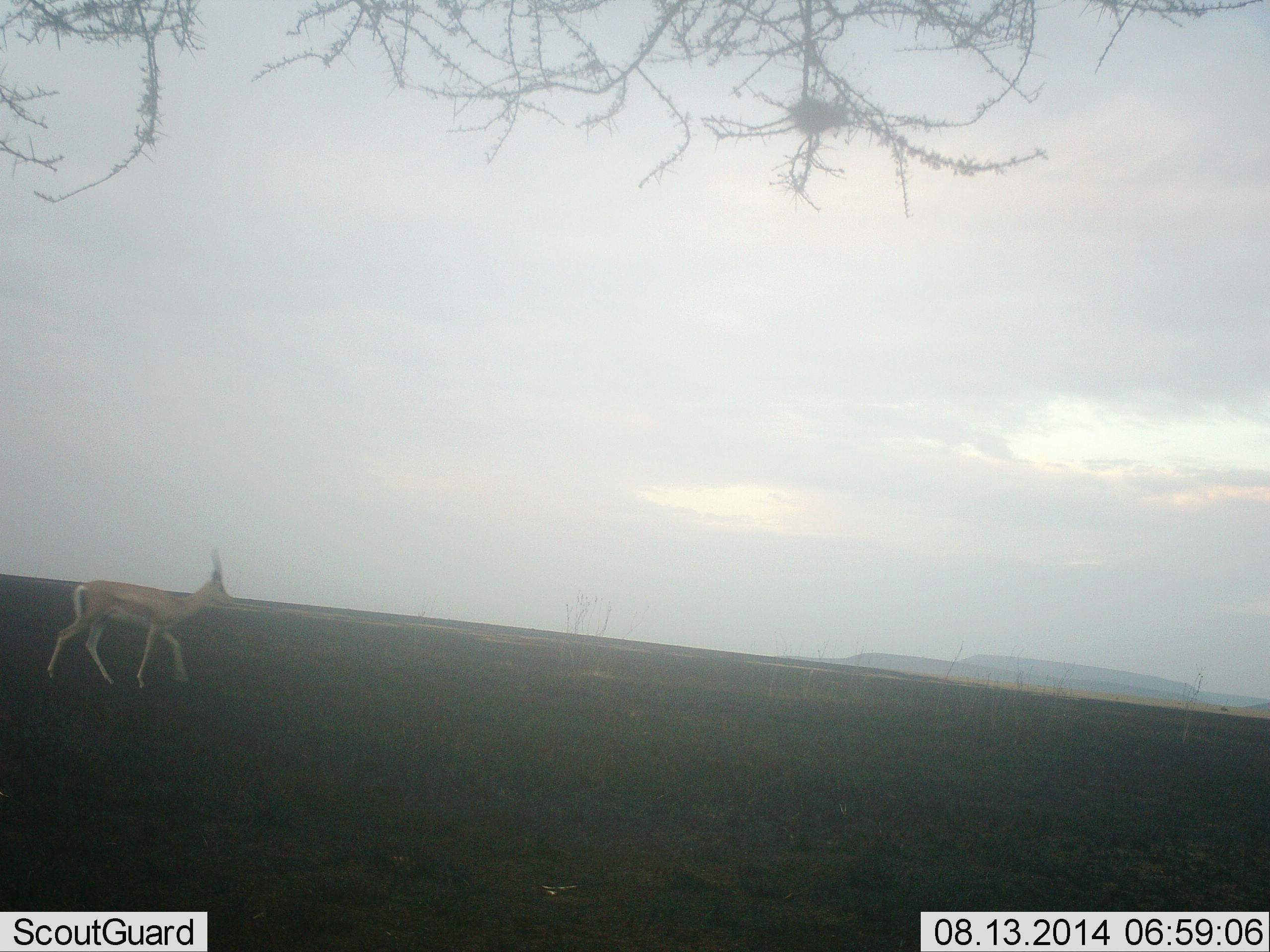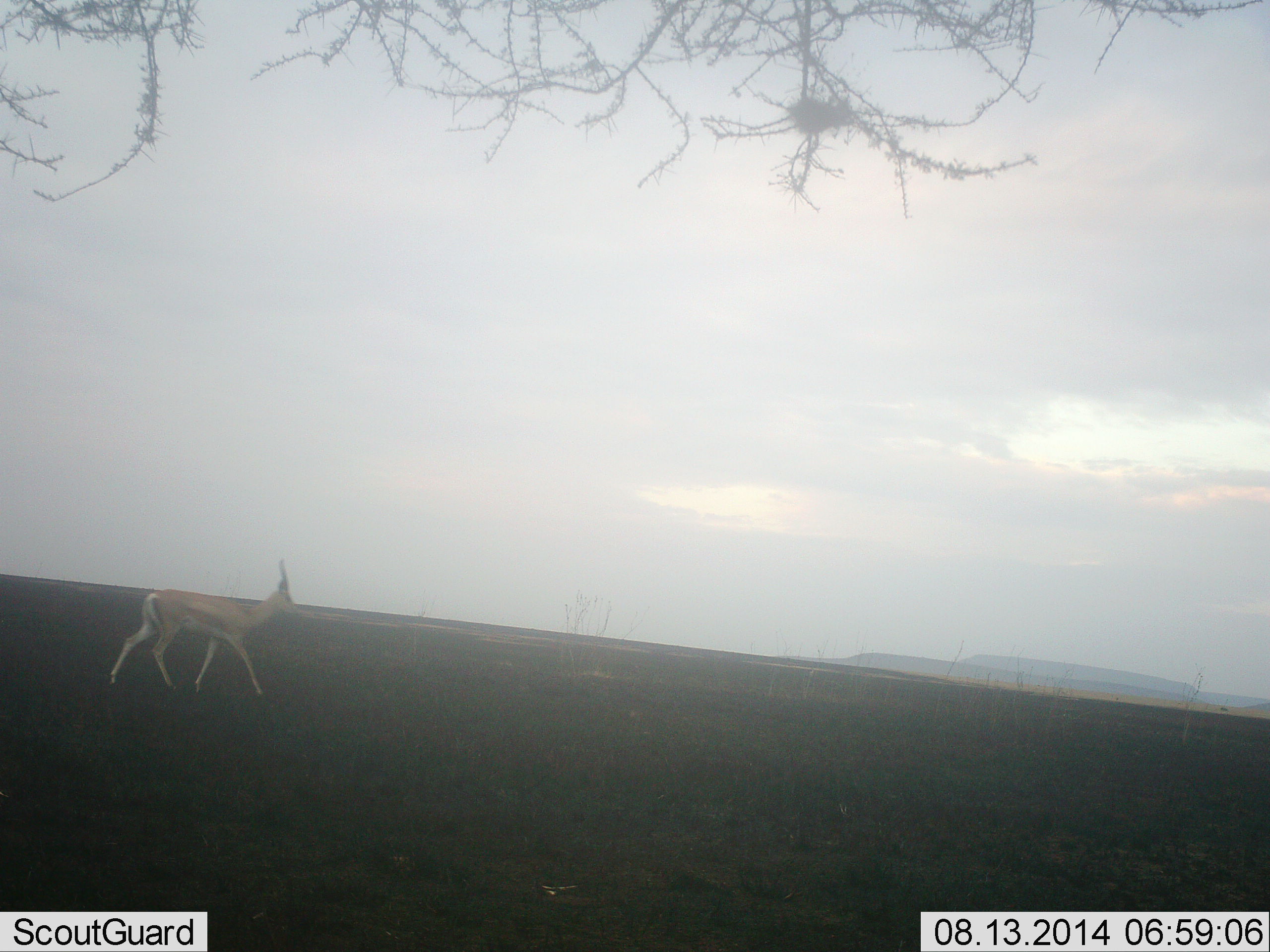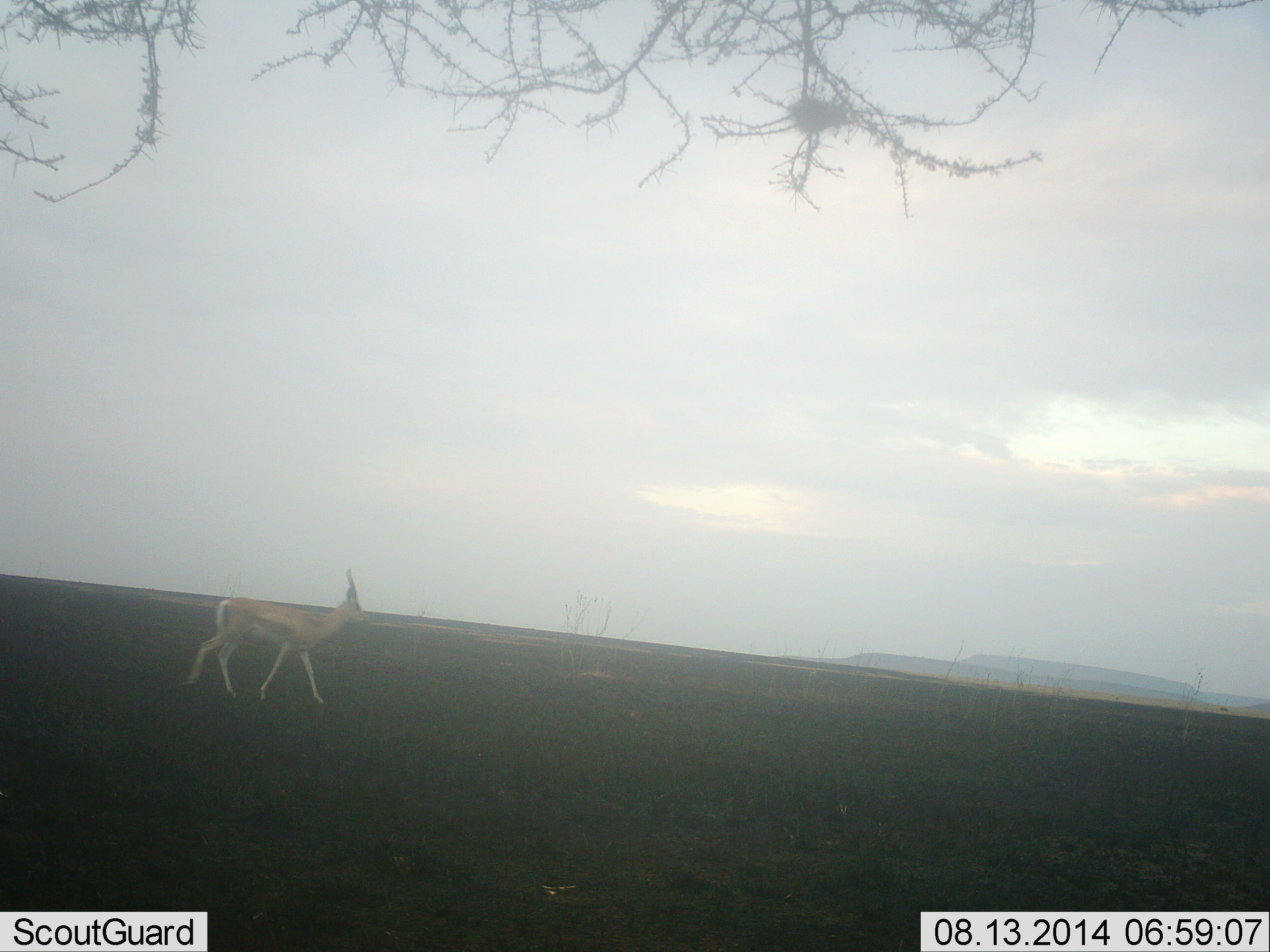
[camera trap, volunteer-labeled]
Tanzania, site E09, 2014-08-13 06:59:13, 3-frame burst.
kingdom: Animalia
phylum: Chordata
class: Mammalia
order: Artiodactyla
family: Bovidae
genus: Nanger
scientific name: Nanger granti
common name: grant's gazelle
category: gazellegrants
Gazellegrants (grant's gazelle) (Nanger granti), count 1. Behavior (volunteer vote fractions): standing 10%, resting 0%, moving 90%, interacting 0%. Young present (vote fraction): 0%. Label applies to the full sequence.